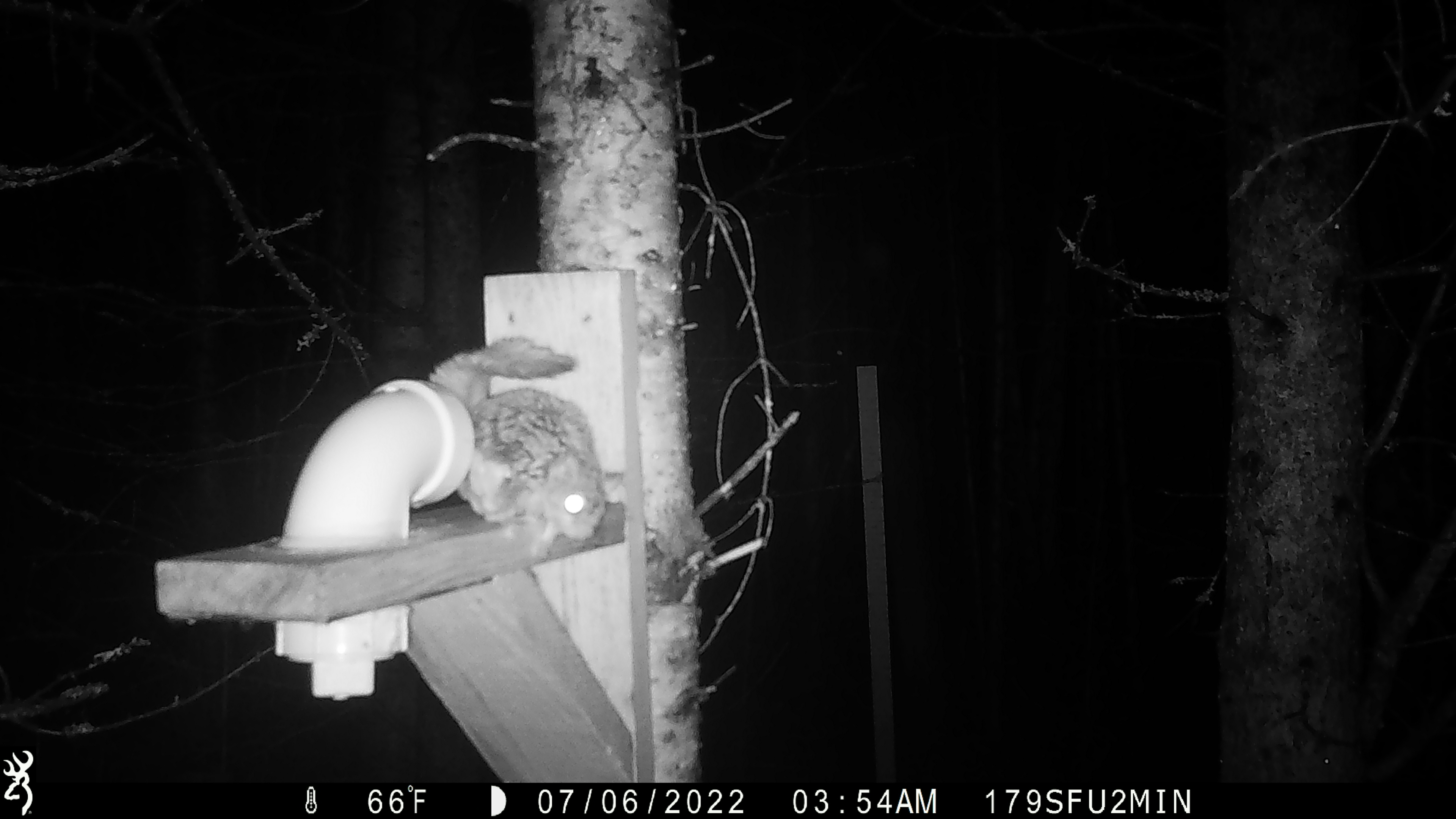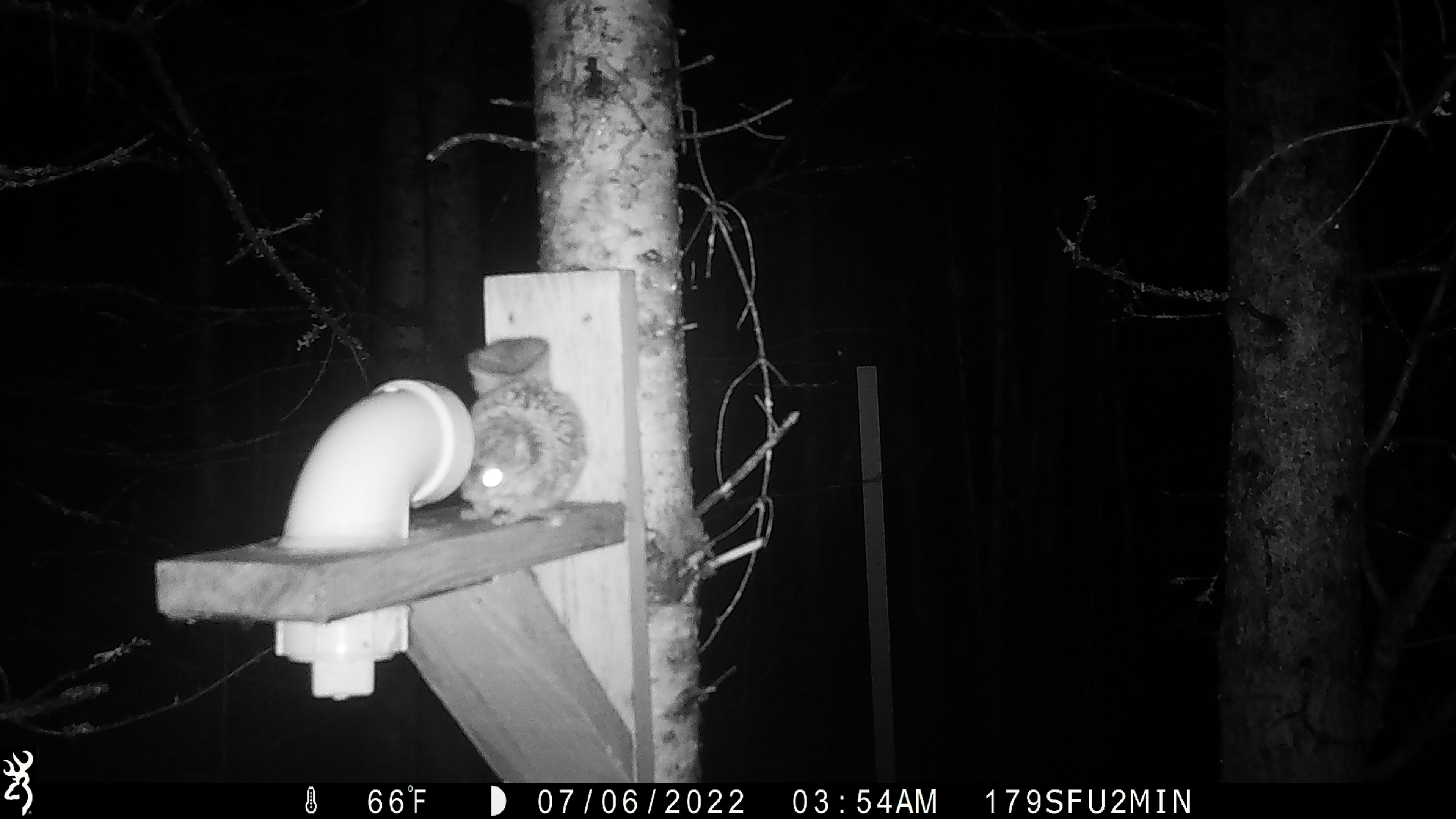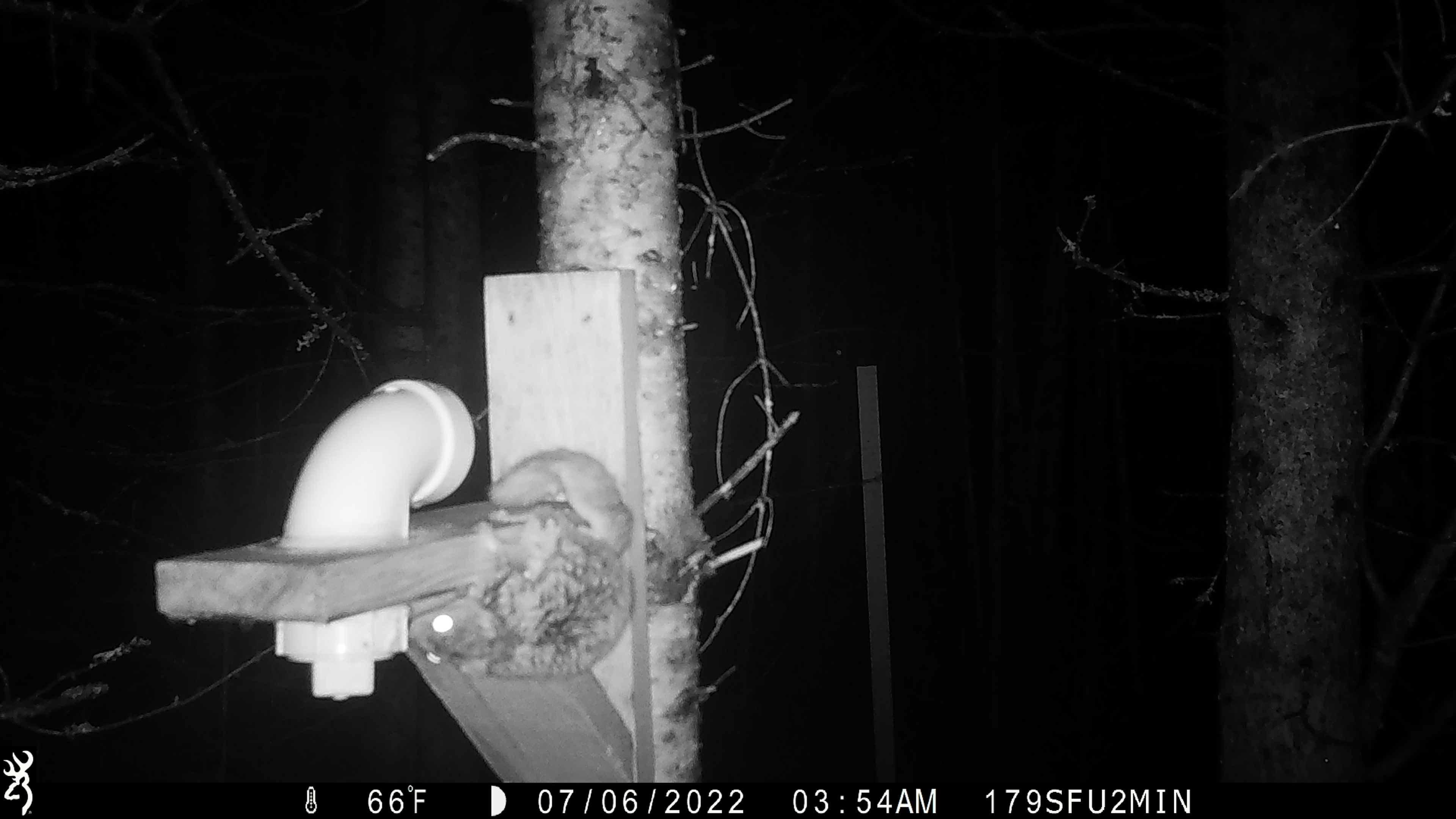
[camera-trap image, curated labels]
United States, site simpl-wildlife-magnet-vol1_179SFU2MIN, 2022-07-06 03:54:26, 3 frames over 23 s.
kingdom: Animalia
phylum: Chordata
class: Mammalia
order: Rodentia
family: Sciuridae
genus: Glaucomys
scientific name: Glaucomys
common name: flying squirrel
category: flying squirrel sp.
Flying squirrel sp. (flying squirrel) (Glaucomys).